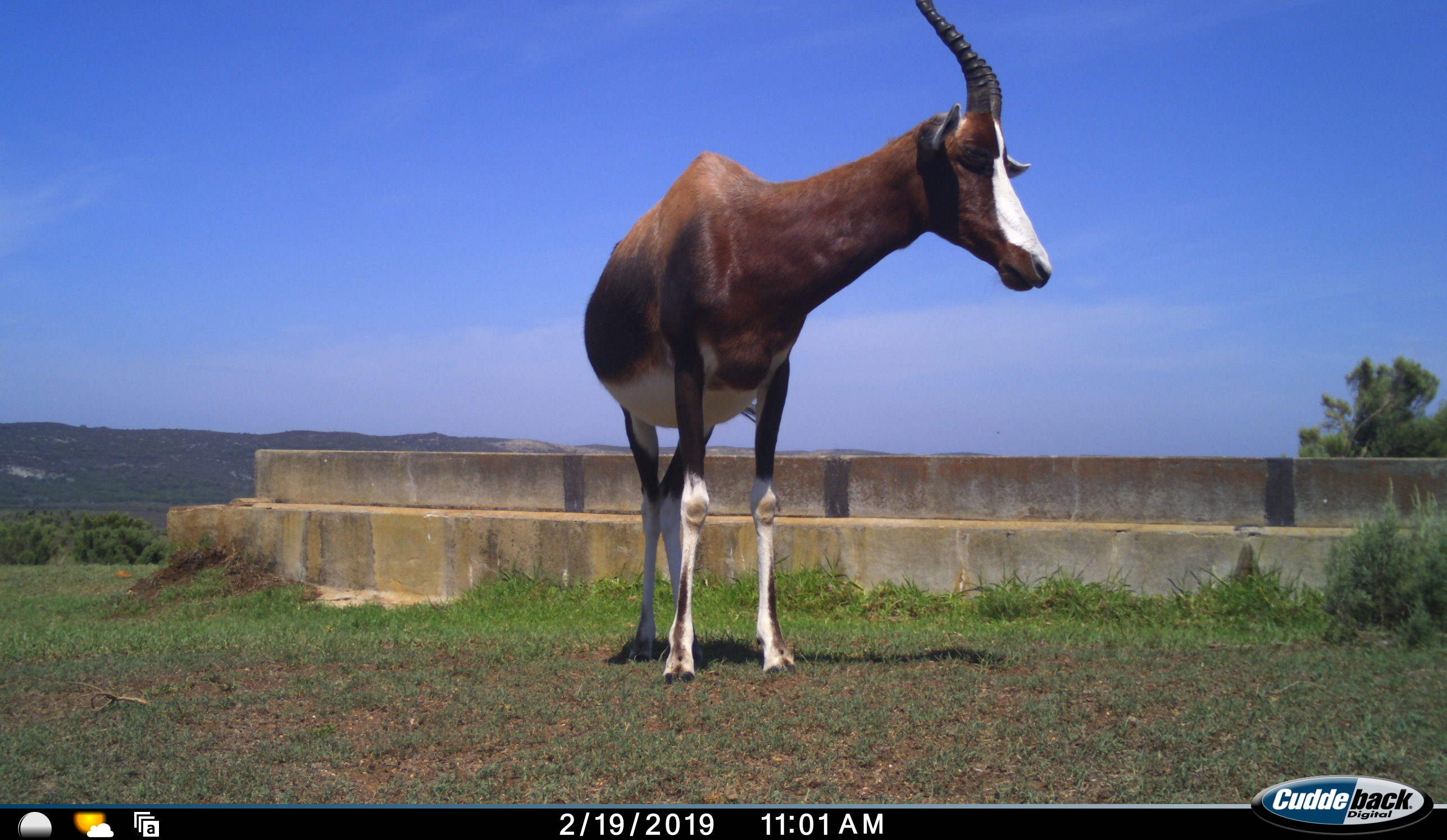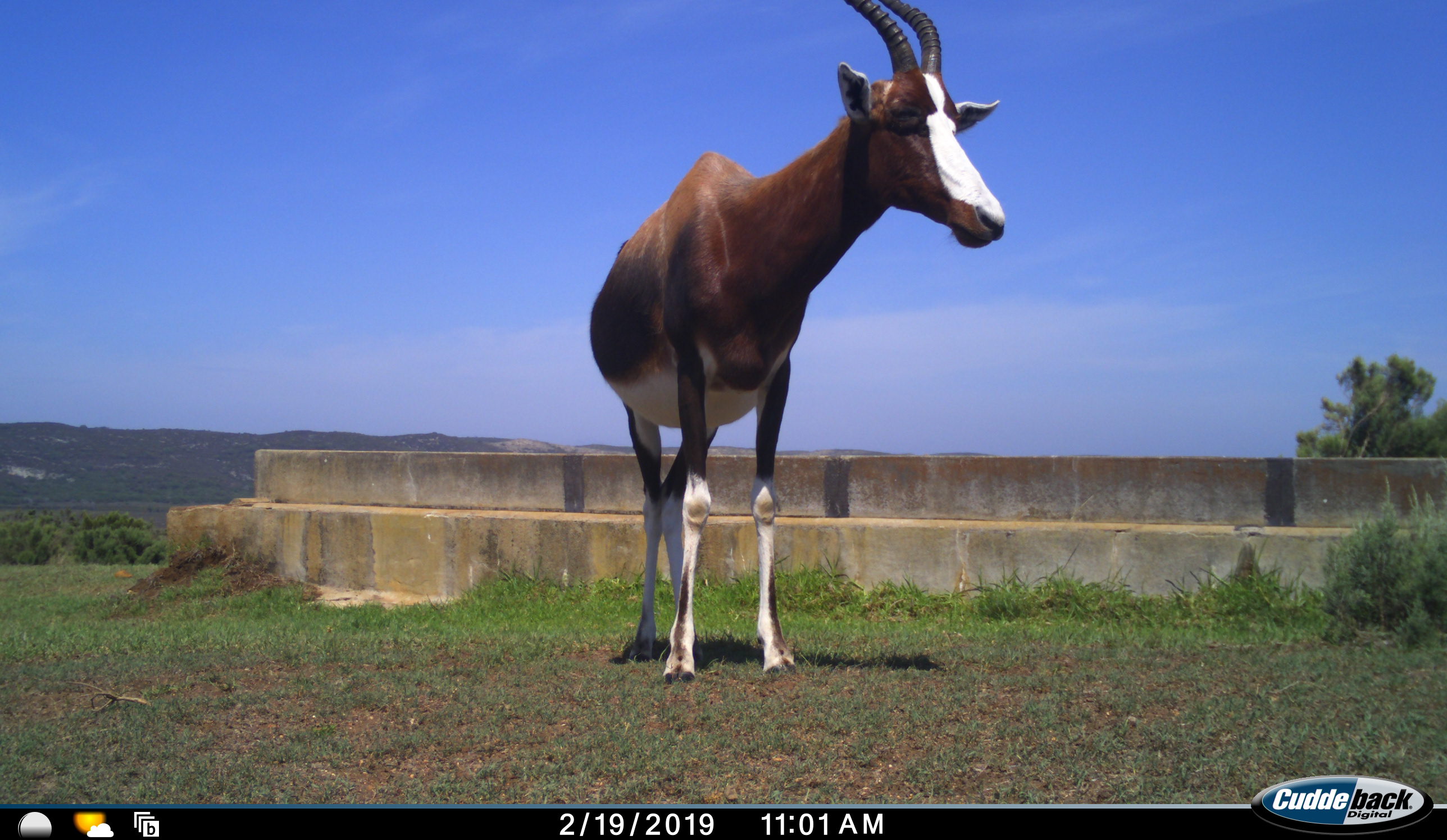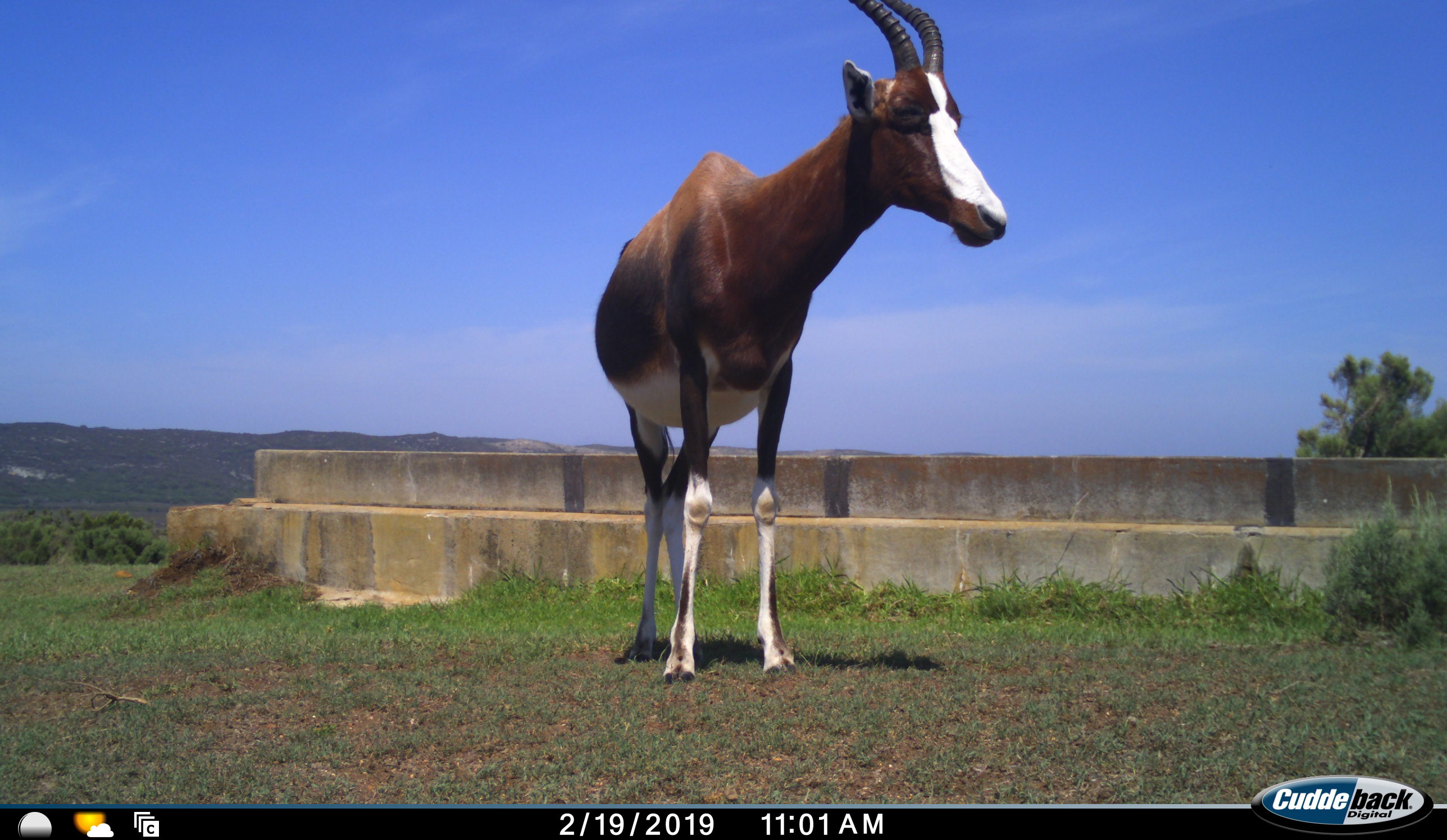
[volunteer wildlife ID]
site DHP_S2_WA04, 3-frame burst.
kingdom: Animalia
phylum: Chordata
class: Mammalia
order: Artiodactyla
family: Bovidae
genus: Damaliscus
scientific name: Damaliscus pygargus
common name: bontebok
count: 1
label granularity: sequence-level